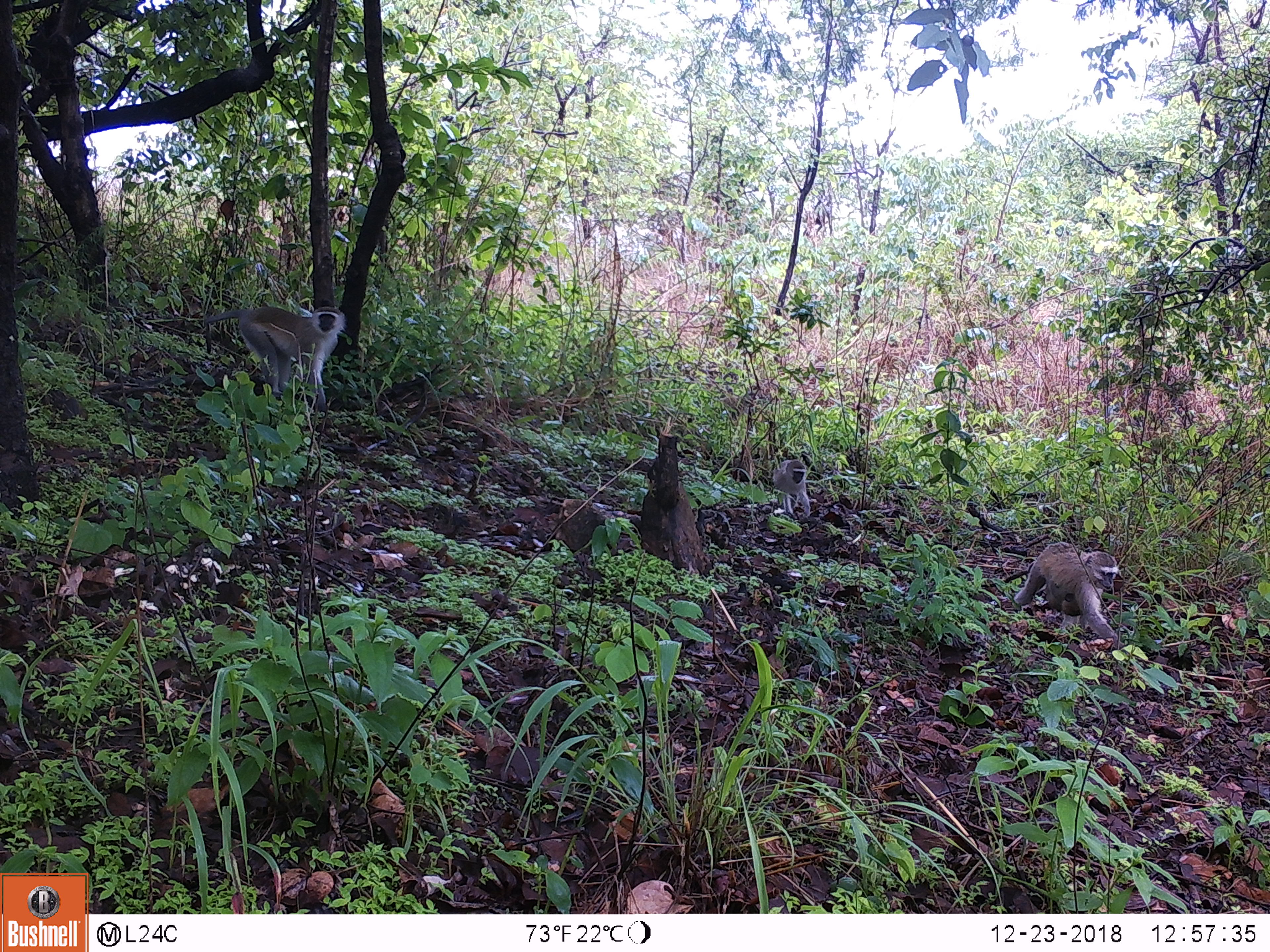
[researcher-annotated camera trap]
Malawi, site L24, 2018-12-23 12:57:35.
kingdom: Animalia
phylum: Chordata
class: Mammalia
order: Primates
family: Cercopithecidae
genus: Chlorocebus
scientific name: Chlorocebus pygerythrus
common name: vervet monkey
Vervet monkey (Chlorocebus pygerythrus), count 3.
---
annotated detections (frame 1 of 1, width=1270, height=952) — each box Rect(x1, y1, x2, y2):
vervet monkey: Rect(135, 290, 346, 410); Rect(1000, 536, 1135, 659); Rect(757, 453, 811, 522)